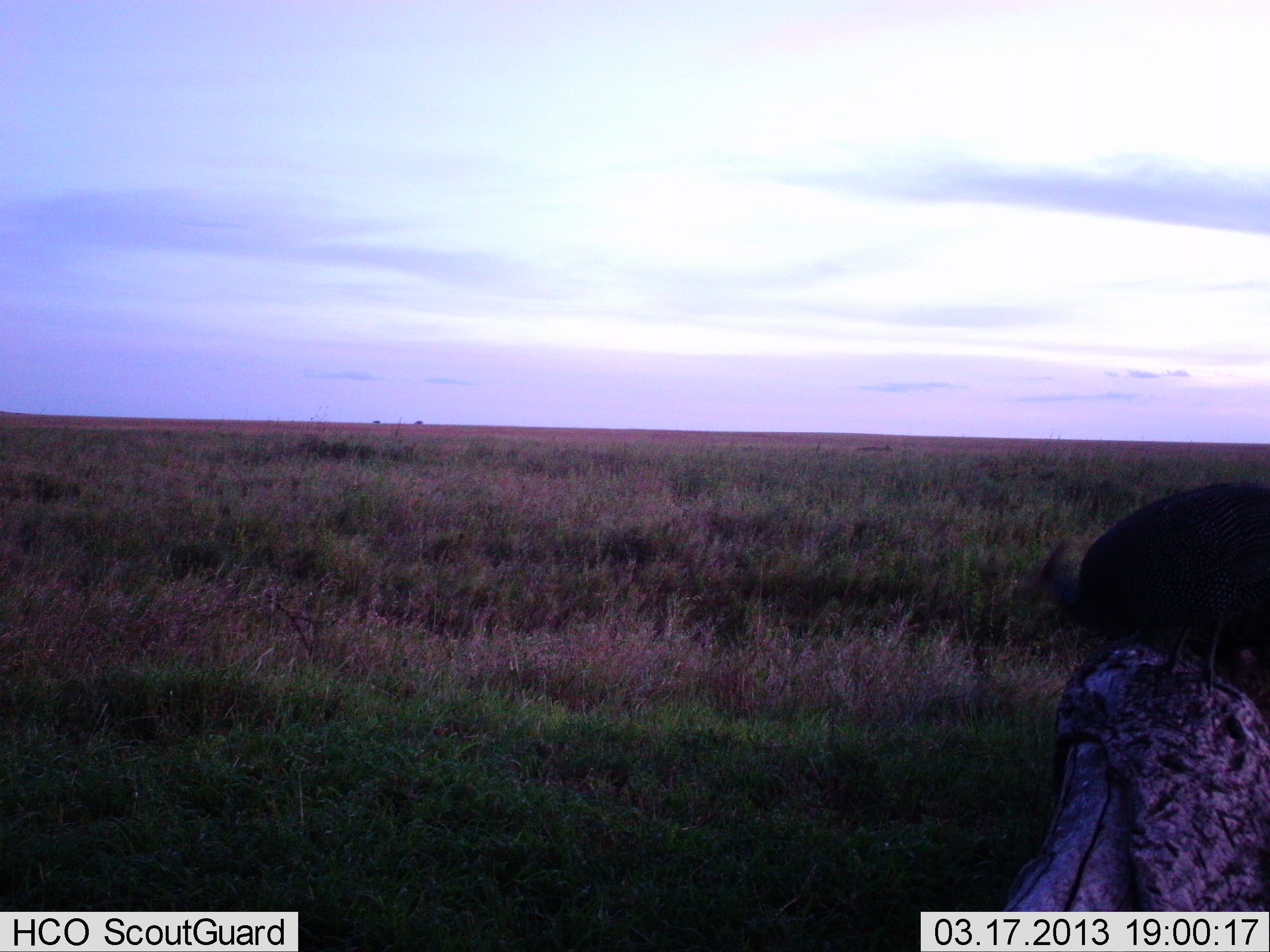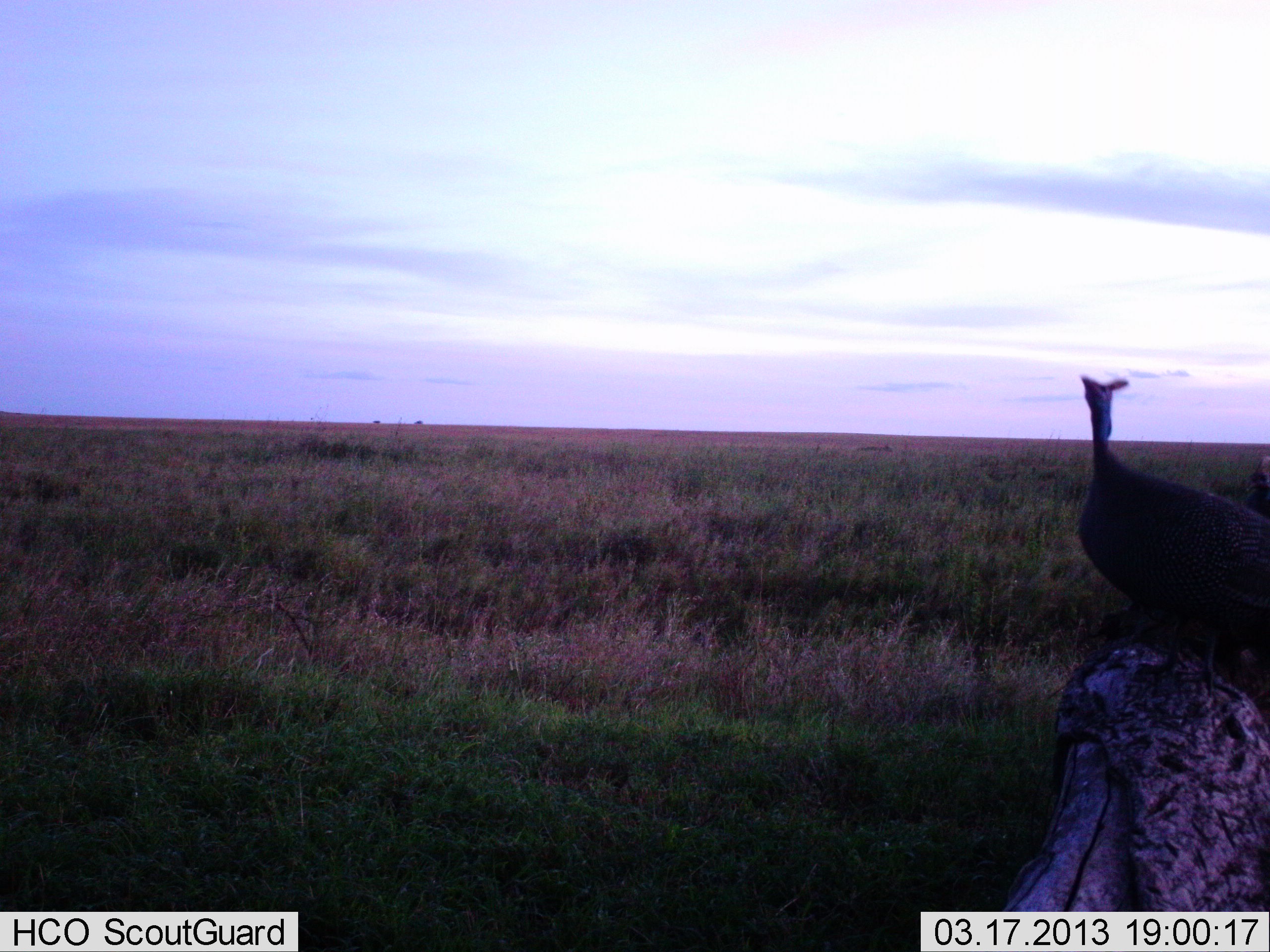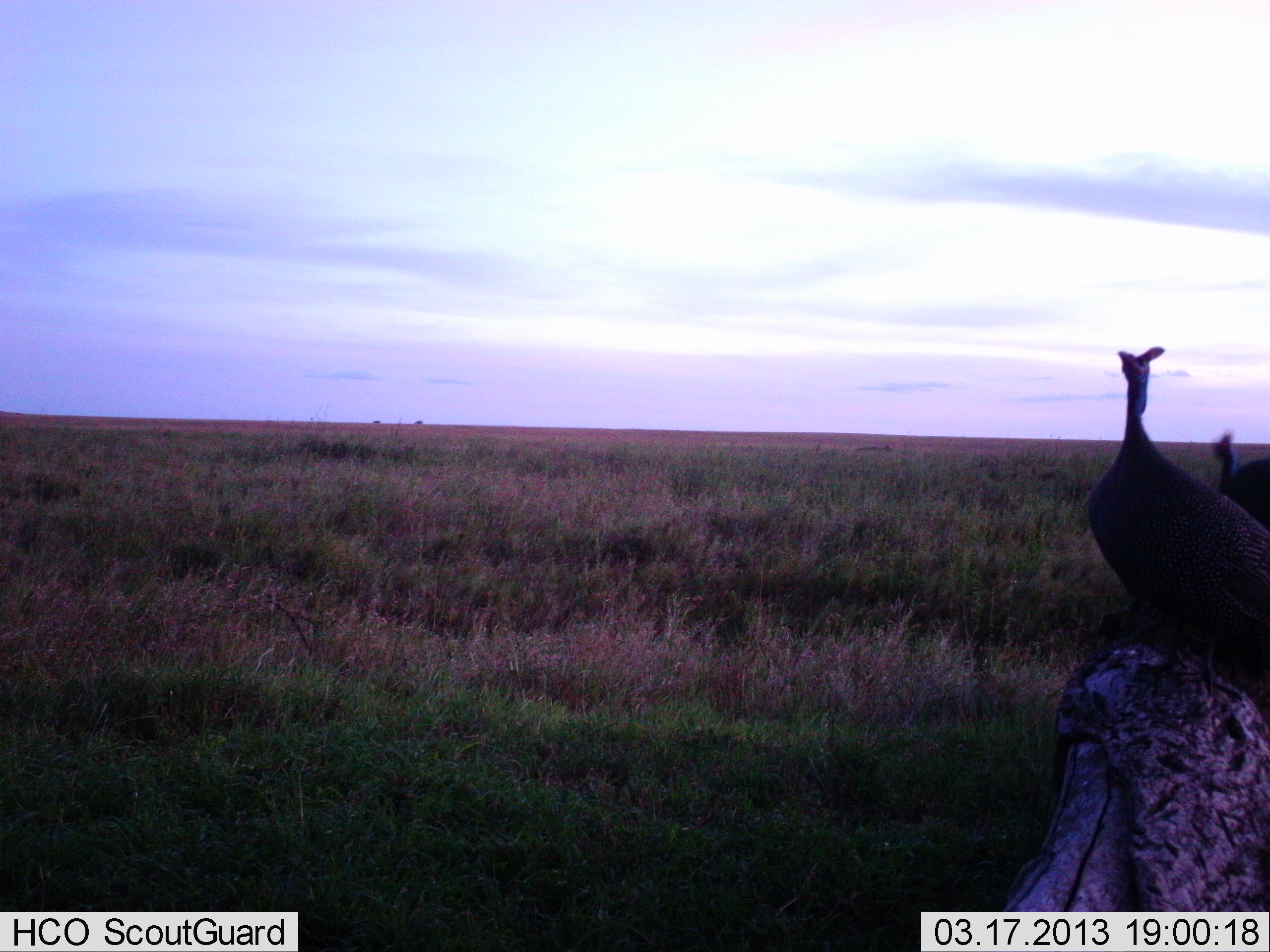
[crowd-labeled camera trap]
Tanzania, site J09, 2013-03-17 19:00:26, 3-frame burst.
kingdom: Animalia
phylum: Chordata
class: Aves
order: Galliformes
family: Numididae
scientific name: Numididae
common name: guinea fowl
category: guineafowl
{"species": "guineafowl (guinea fowl) (Numididae)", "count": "2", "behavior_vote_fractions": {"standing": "73%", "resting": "12%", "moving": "19%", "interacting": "12%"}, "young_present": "0%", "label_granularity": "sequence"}